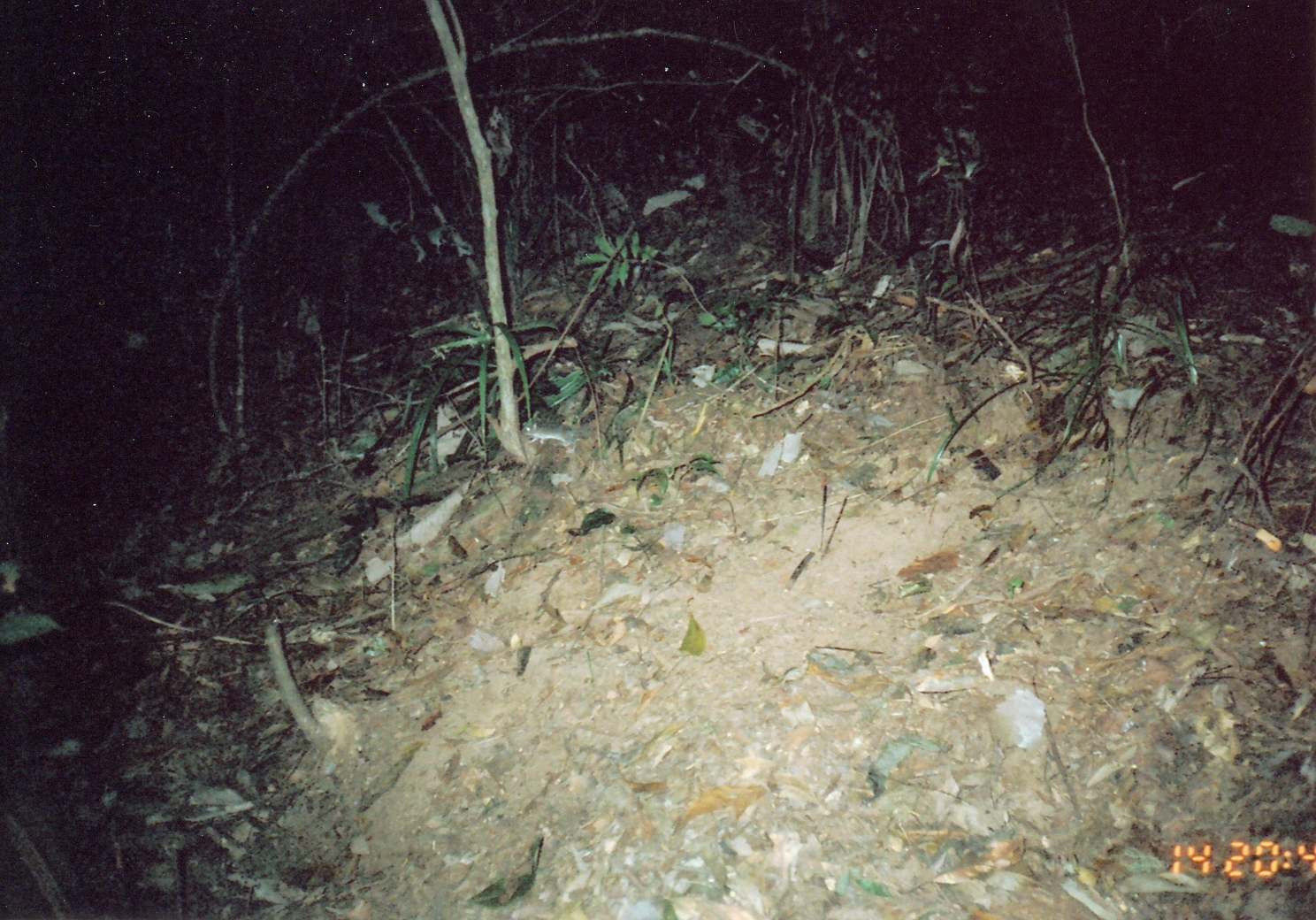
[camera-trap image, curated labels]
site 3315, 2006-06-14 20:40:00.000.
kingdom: Animalia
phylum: Chordata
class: Mammalia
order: Rodentia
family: Muridae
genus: Rattus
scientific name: Rattus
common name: rodent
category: unknown rat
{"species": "unknown rat (rodent) (Rattus)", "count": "1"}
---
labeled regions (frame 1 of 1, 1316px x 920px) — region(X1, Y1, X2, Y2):
unknown rat: region(519, 422, 577, 453)